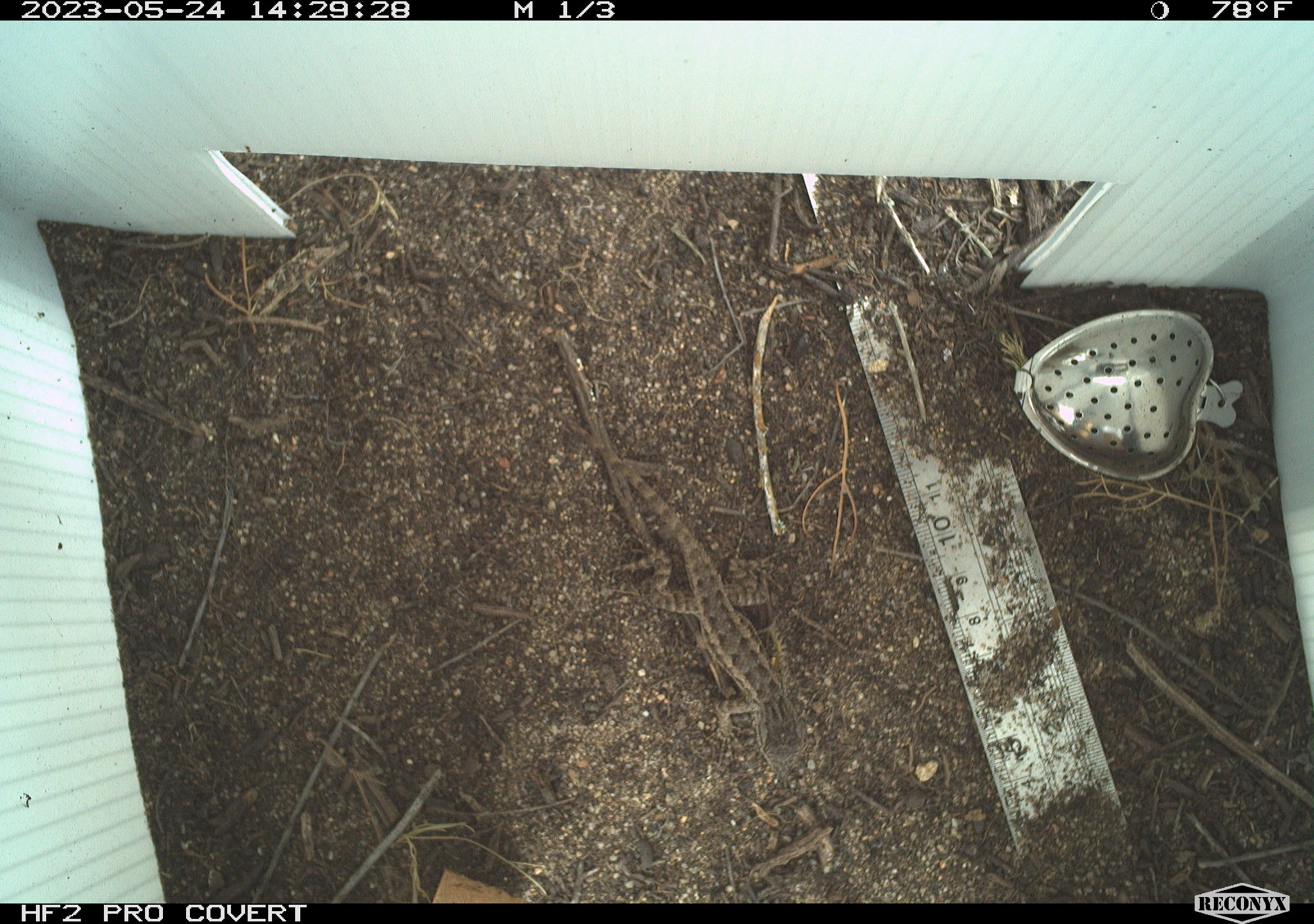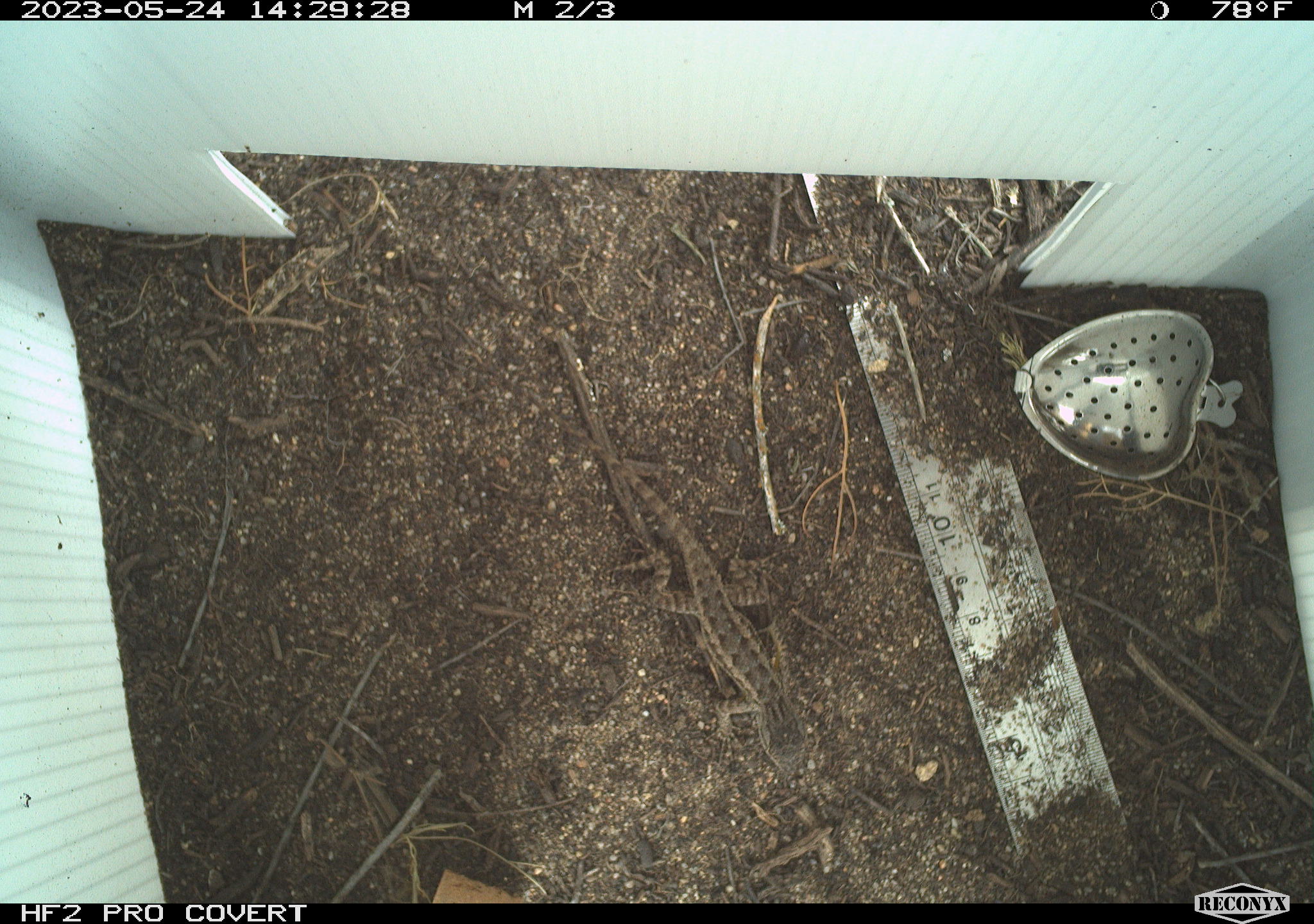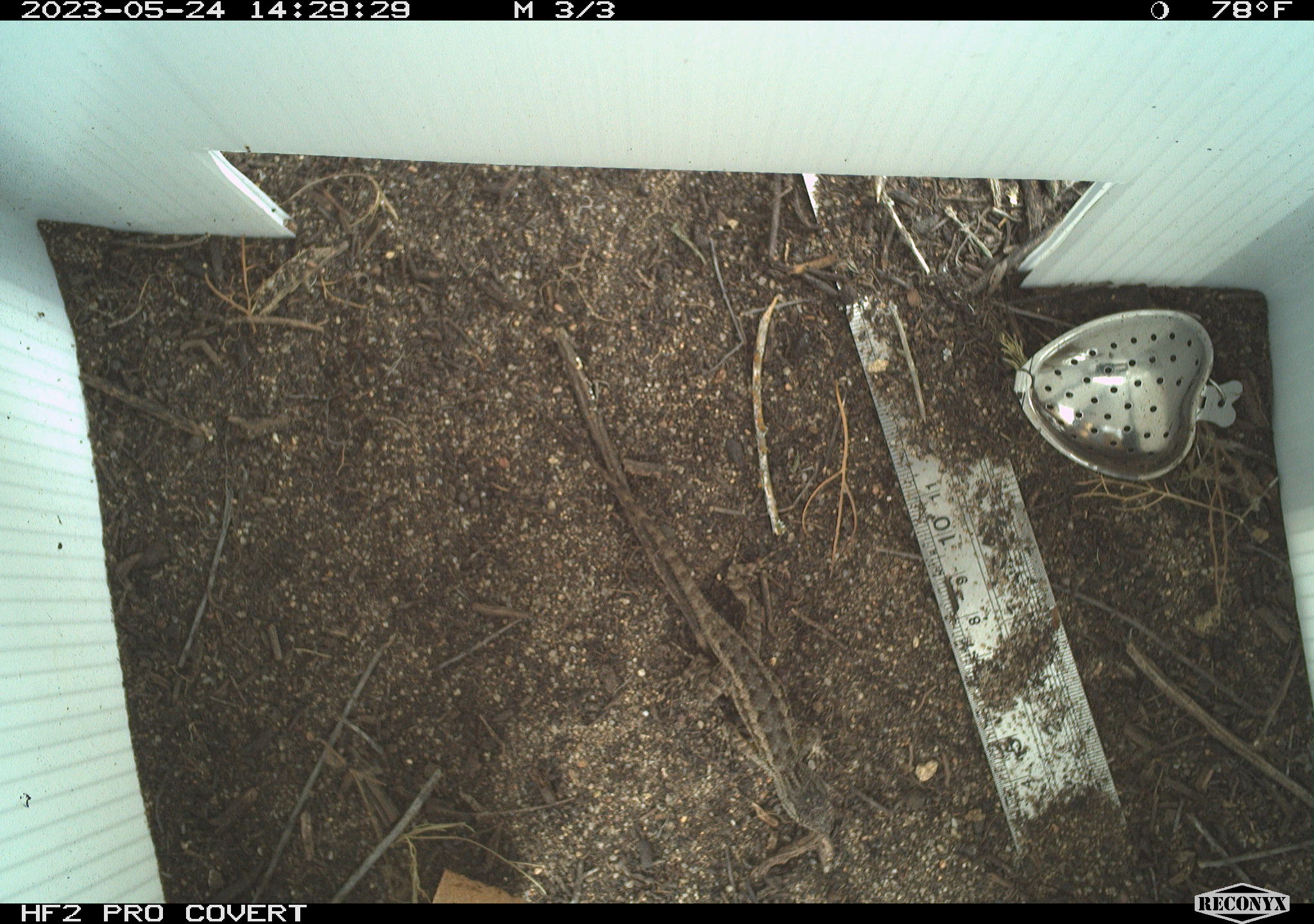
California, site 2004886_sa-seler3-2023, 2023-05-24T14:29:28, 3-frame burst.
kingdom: Animalia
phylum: Chordata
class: Reptilia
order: Squamata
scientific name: Squamata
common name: lizards and snakes